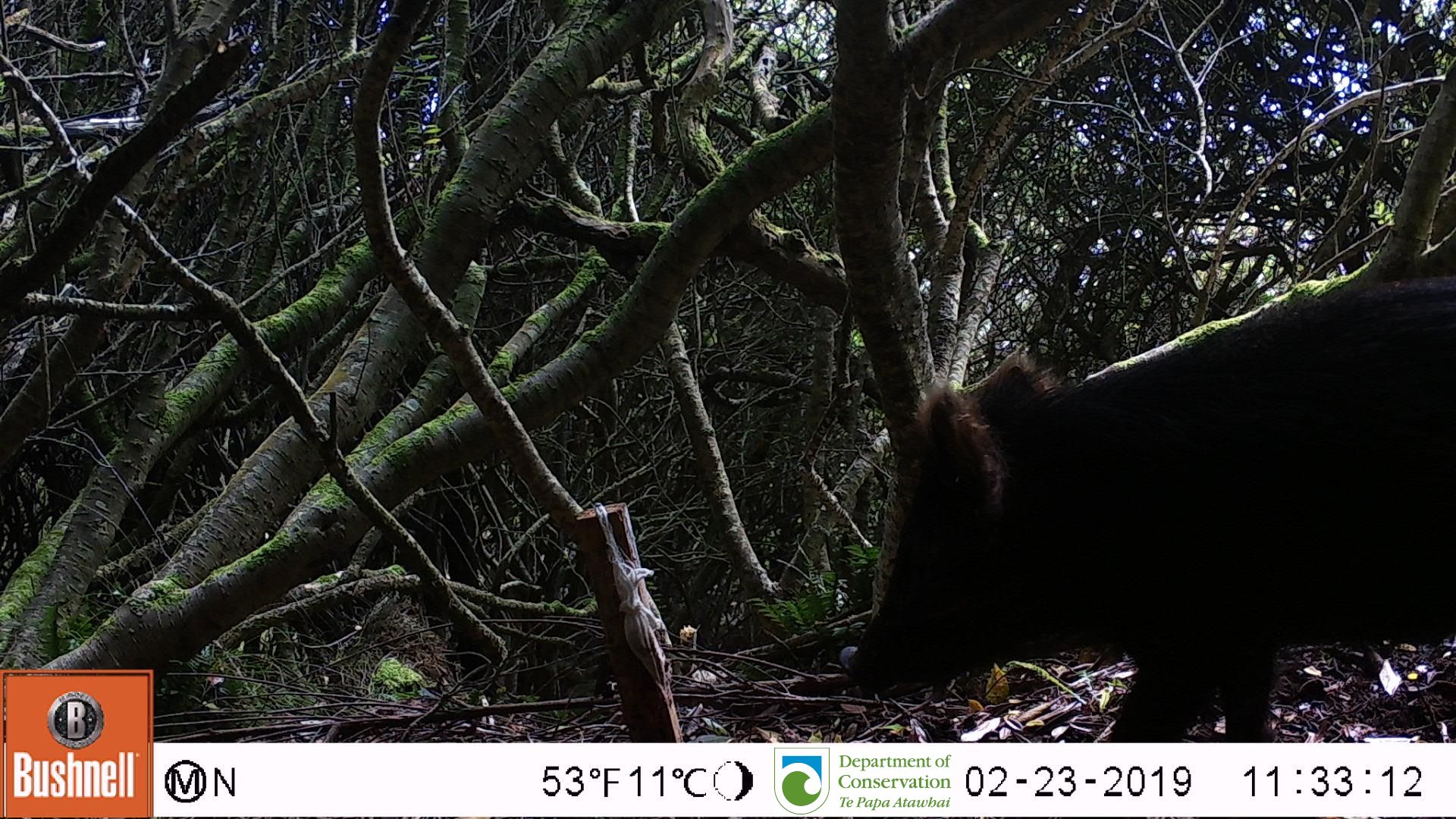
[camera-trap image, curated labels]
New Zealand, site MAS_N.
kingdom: Animalia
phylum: Chordata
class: Mammalia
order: Artiodactyla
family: Suidae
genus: Sus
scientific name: Sus scrofa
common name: pig